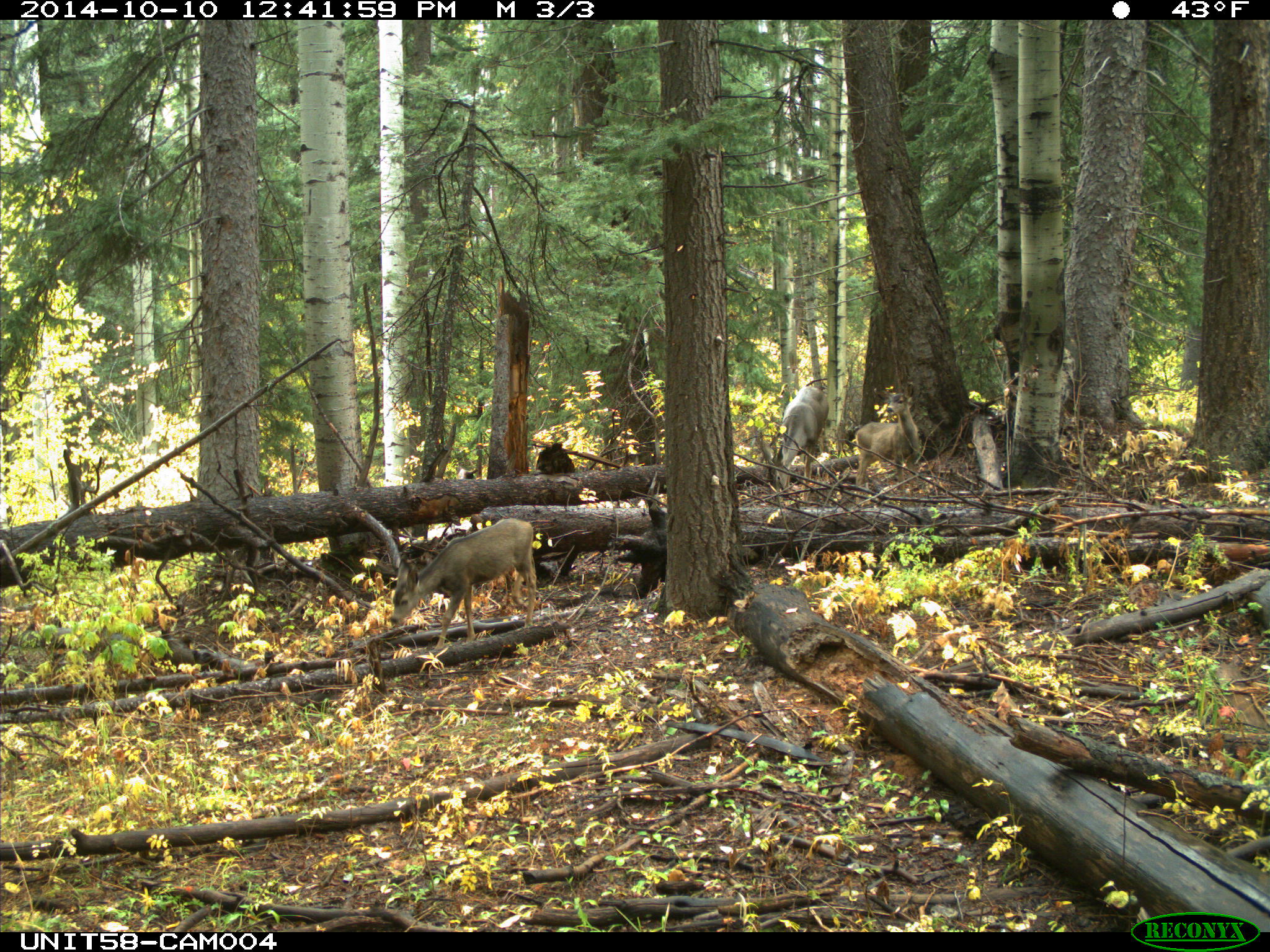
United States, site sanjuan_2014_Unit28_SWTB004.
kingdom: Animalia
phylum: Chordata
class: Mammalia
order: Artiodactyla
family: Cervidae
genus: Odocoileus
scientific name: Odocoileus hemionus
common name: mule deer